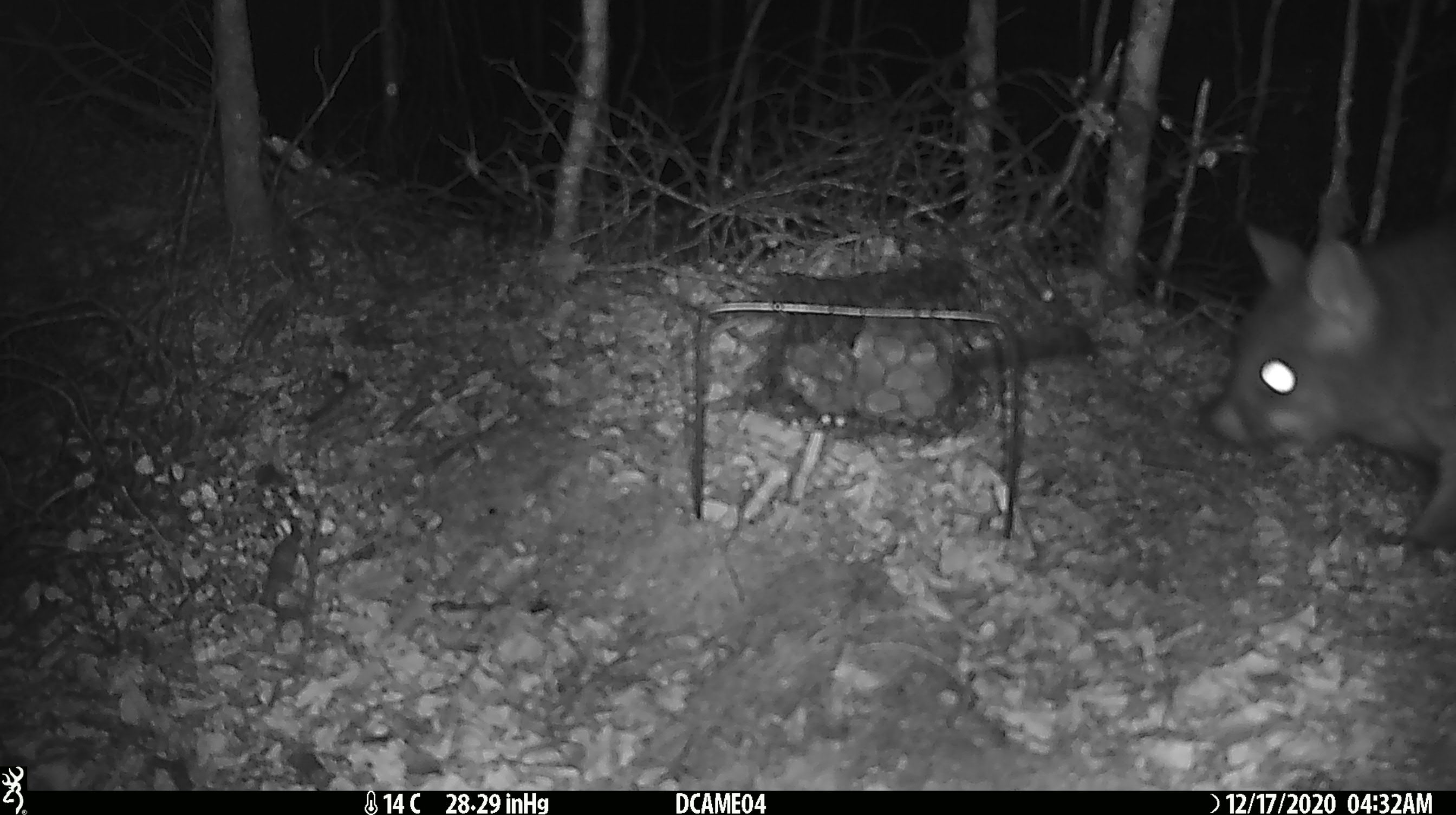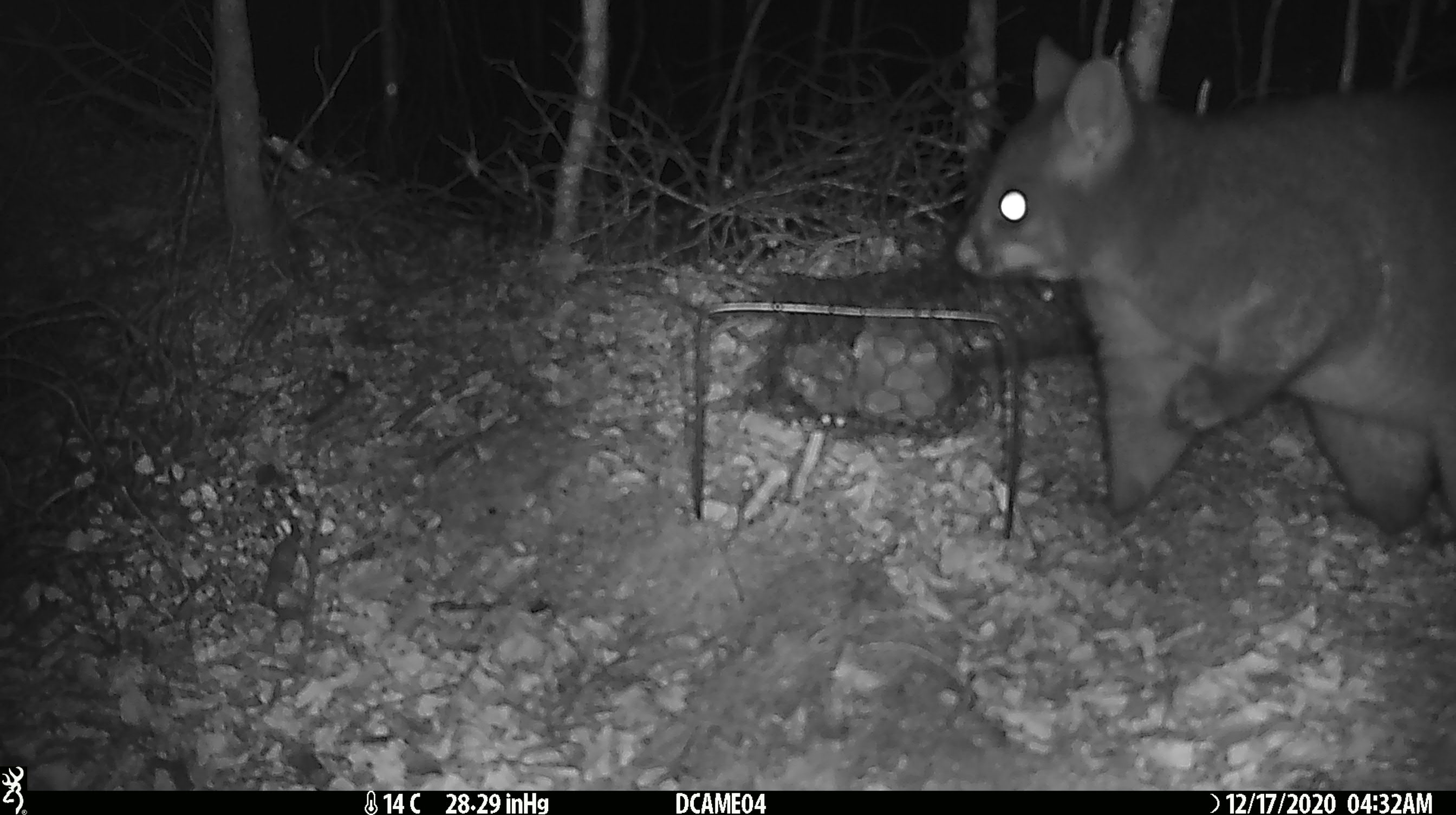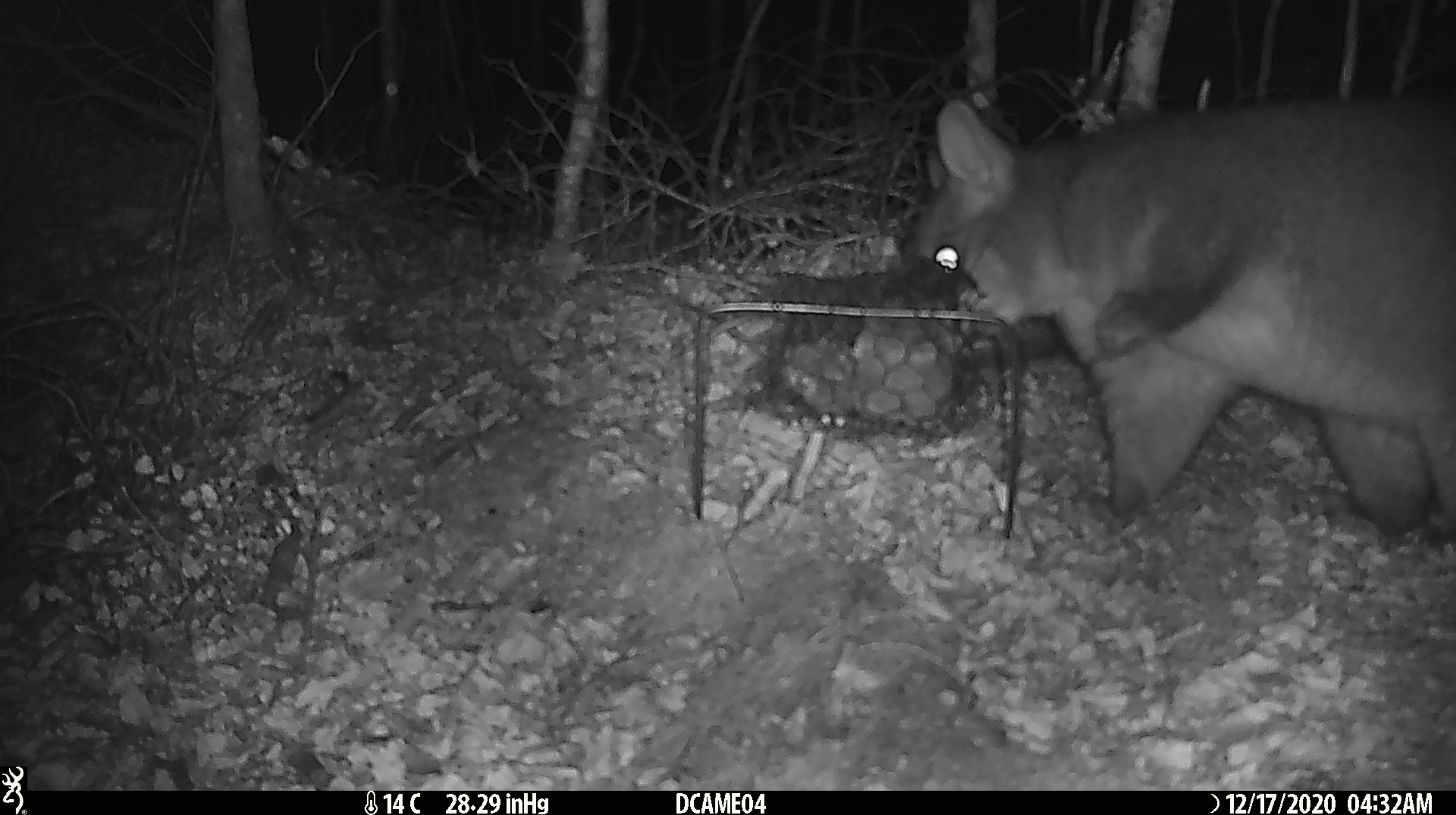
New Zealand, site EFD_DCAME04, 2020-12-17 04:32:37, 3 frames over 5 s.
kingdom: Animalia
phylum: Chordata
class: Mammalia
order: Diprotodontia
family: Phalangeridae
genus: Trichosurus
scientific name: Trichosurus vulpecula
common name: common brushtail possum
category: possum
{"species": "possum (common brushtail possum) (Trichosurus vulpecula)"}